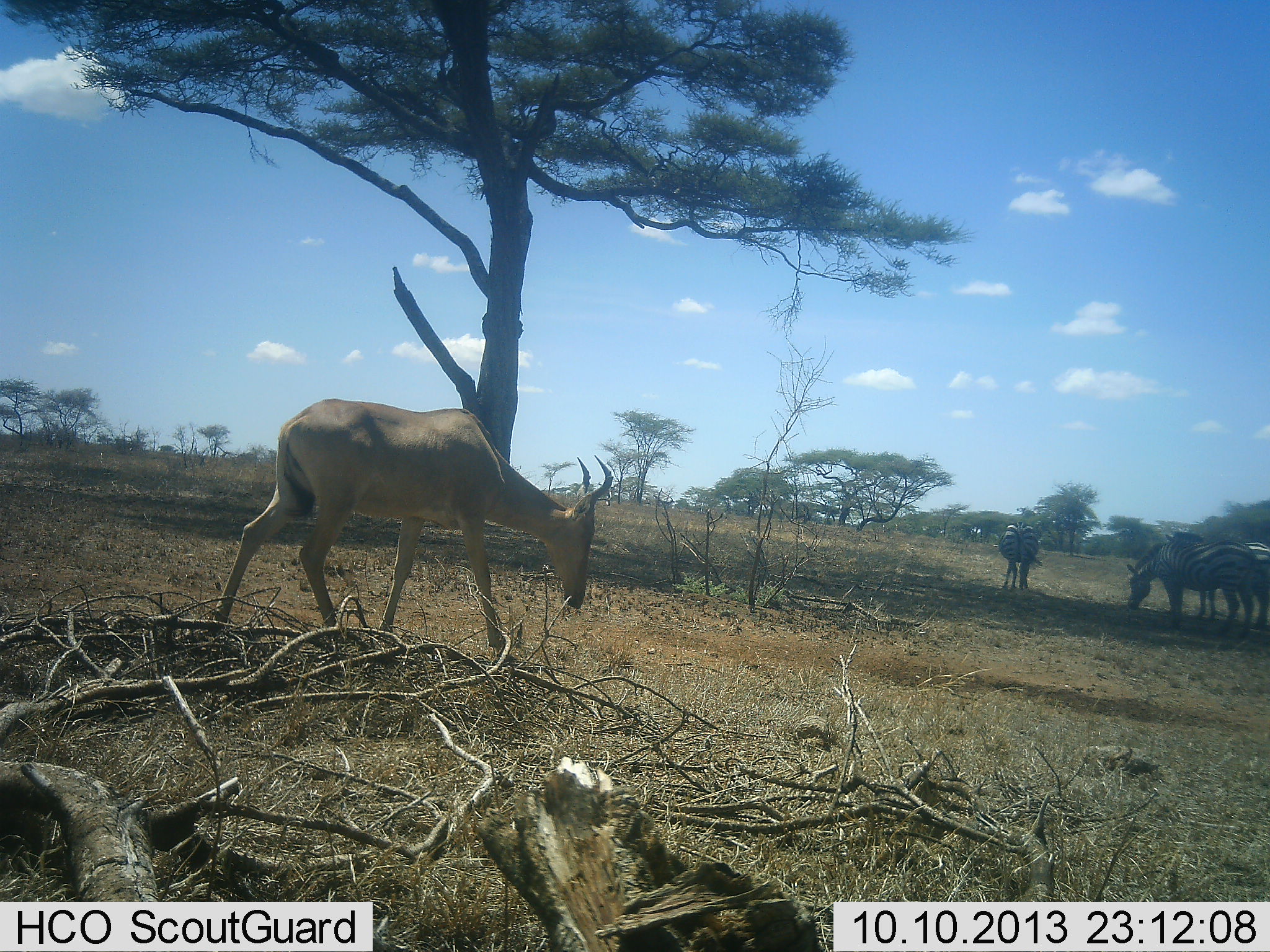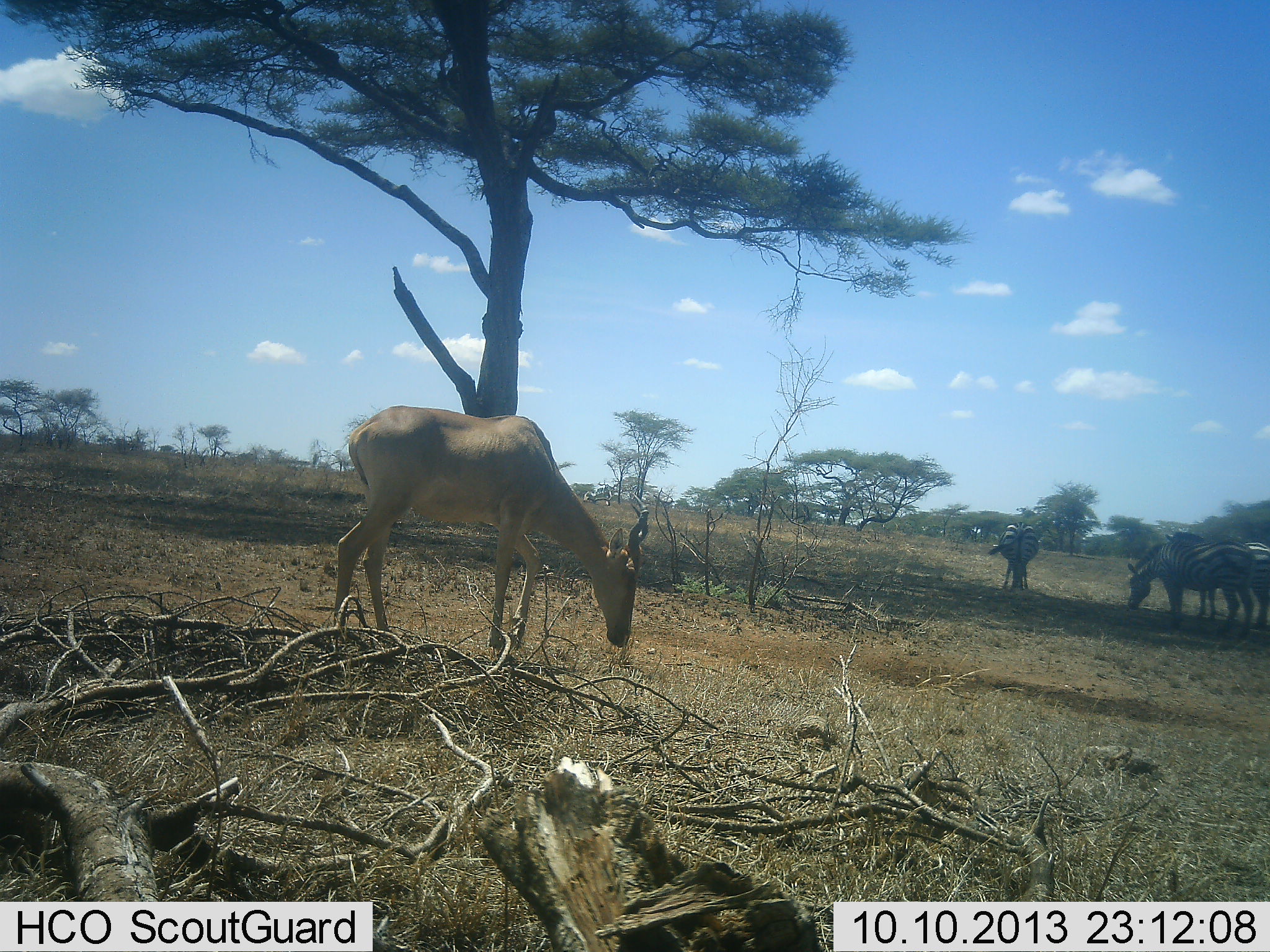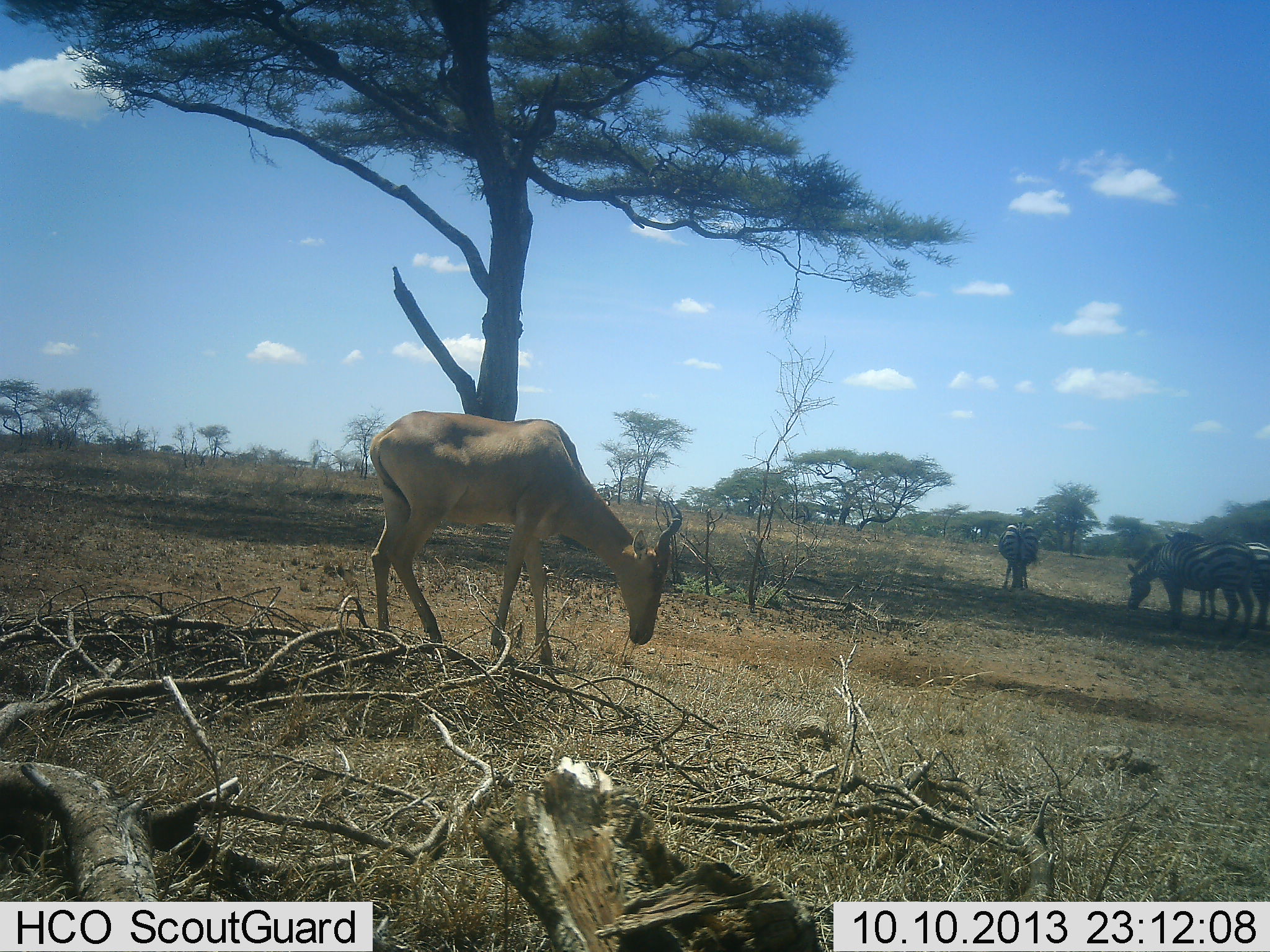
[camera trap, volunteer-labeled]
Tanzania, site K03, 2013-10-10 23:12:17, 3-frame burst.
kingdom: Animalia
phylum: Chordata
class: Mammalia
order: Artiodactyla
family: Bovidae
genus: Alcelaphus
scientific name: Alcelaphus buselaphus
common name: hartebeest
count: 1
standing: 20%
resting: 0%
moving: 60%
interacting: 0%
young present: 0%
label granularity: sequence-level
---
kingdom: Animalia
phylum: Chordata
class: Mammalia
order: Perissodactyla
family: Equidae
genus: Equus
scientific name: Equus quagga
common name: plains zebra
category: zebra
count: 4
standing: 62%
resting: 0%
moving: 0%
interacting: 0%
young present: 0%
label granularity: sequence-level